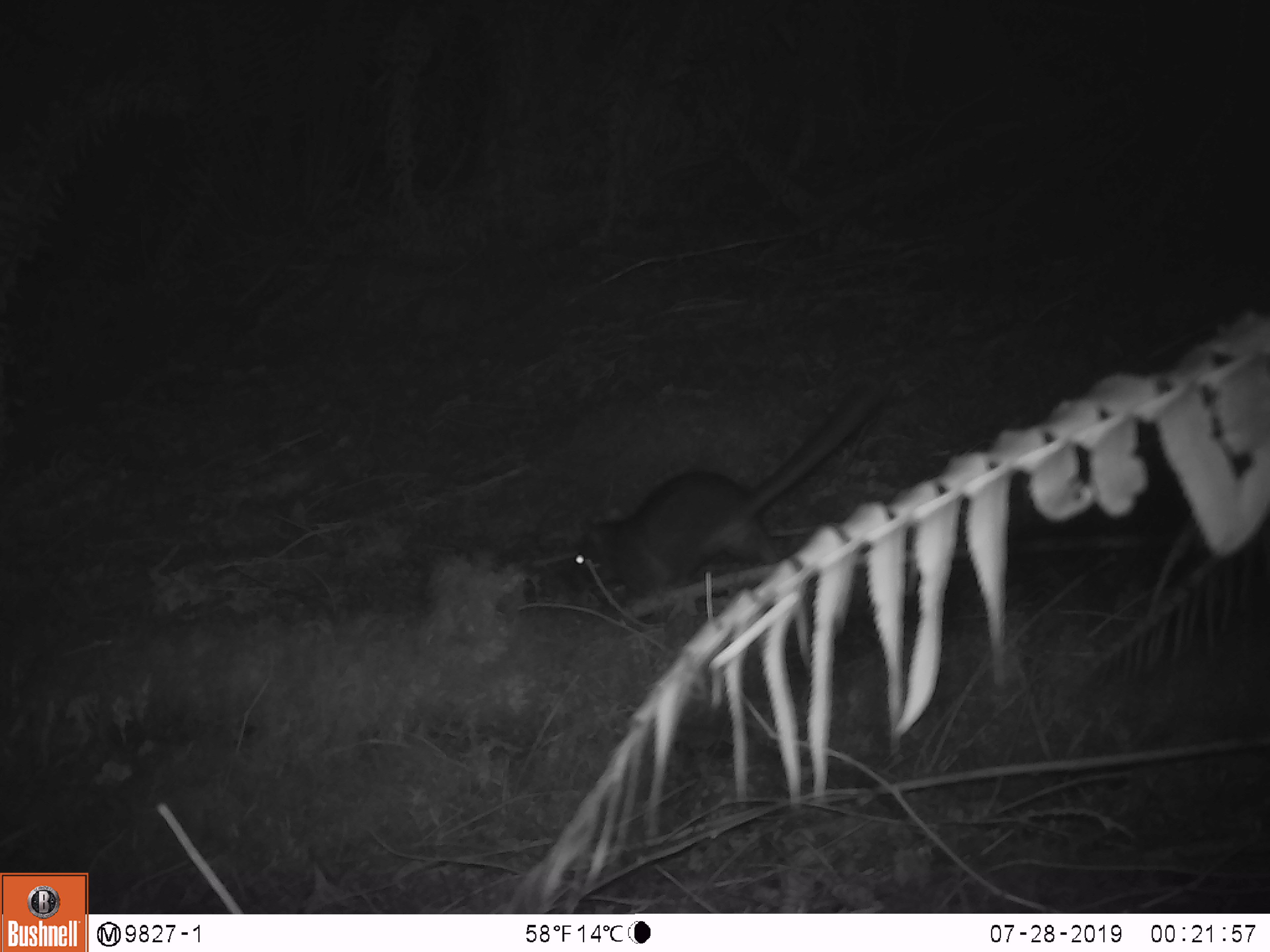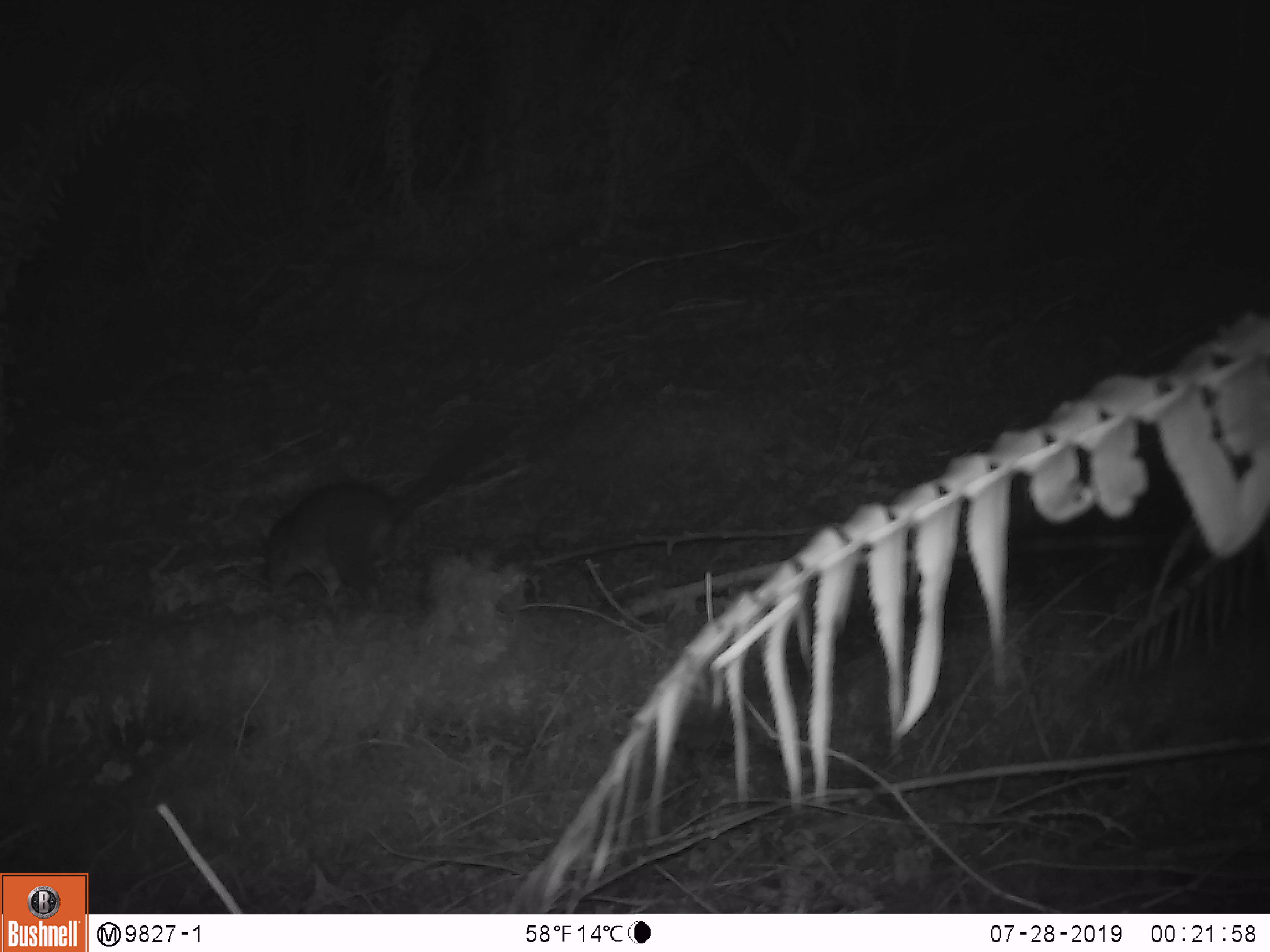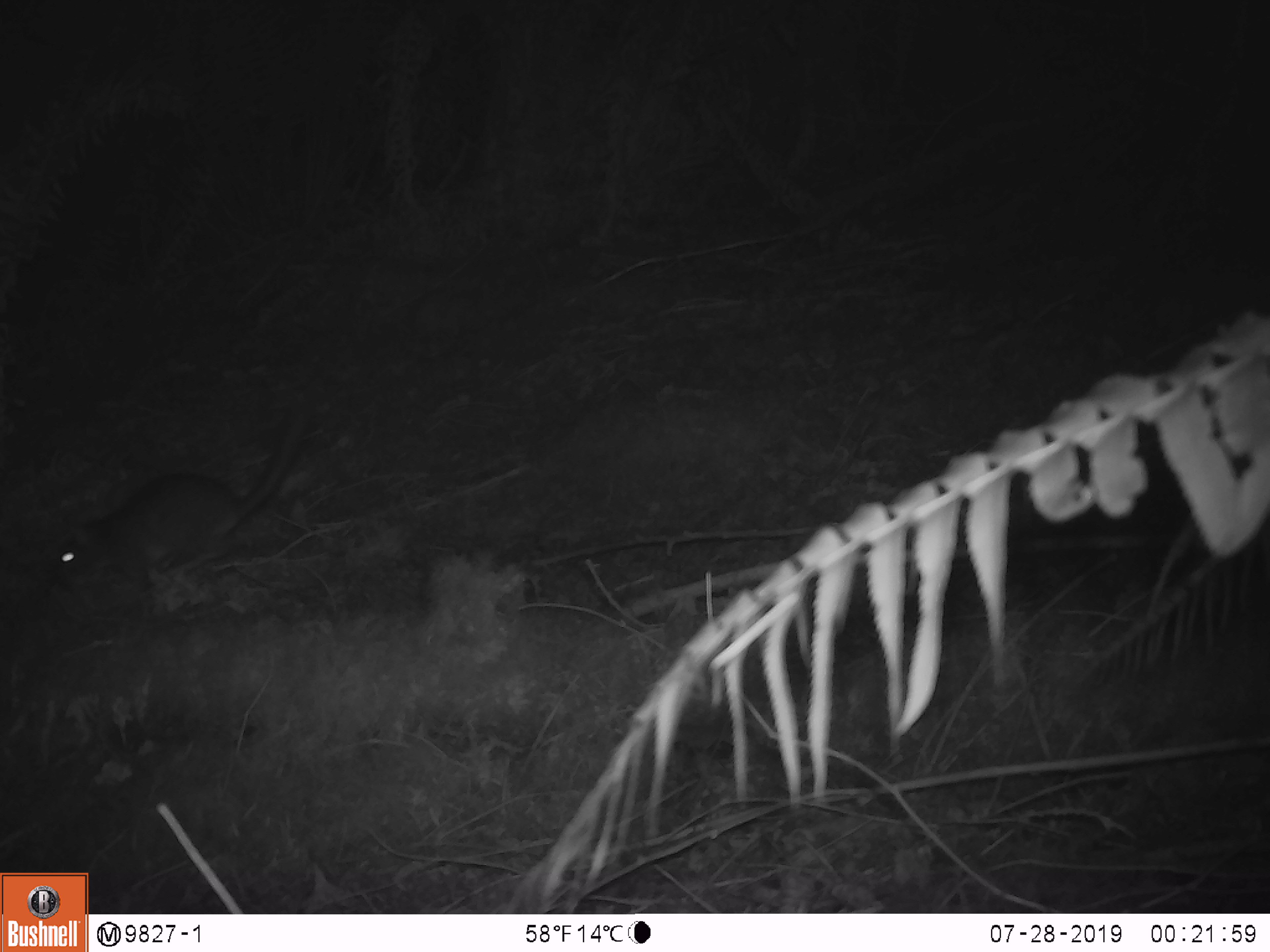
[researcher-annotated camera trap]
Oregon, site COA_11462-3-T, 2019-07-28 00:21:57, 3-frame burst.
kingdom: Animalia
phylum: Chordata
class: Mammalia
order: Rodentia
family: Cricetidae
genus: Neotoma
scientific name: Neotoma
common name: woodrats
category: neotoma species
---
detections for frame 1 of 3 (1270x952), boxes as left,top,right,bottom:
neotoma species: 529,362,892,591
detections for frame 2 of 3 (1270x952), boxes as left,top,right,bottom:
neotoma species: 229,425,507,605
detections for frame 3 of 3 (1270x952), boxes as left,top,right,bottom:
neotoma species: 37,412,320,591